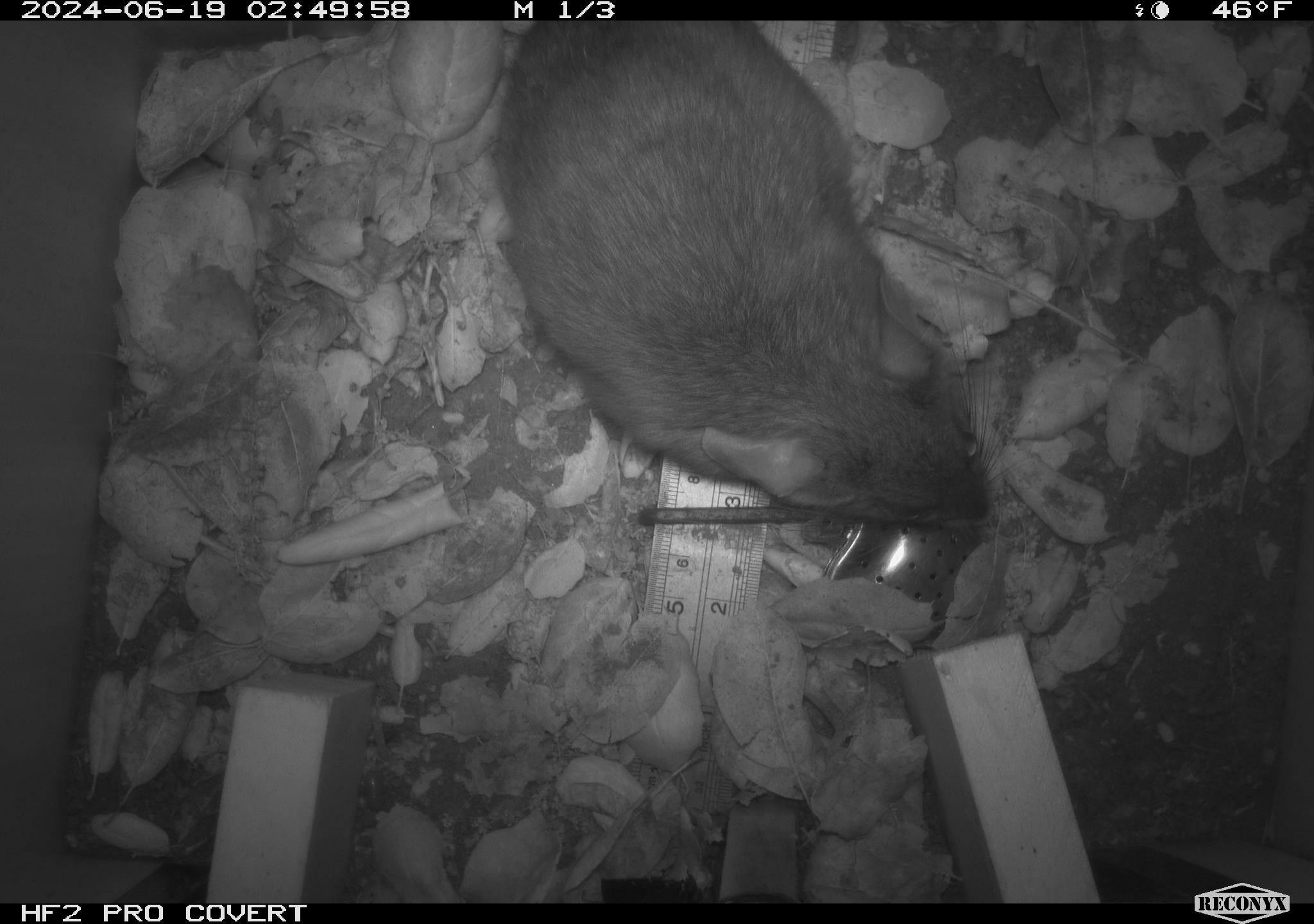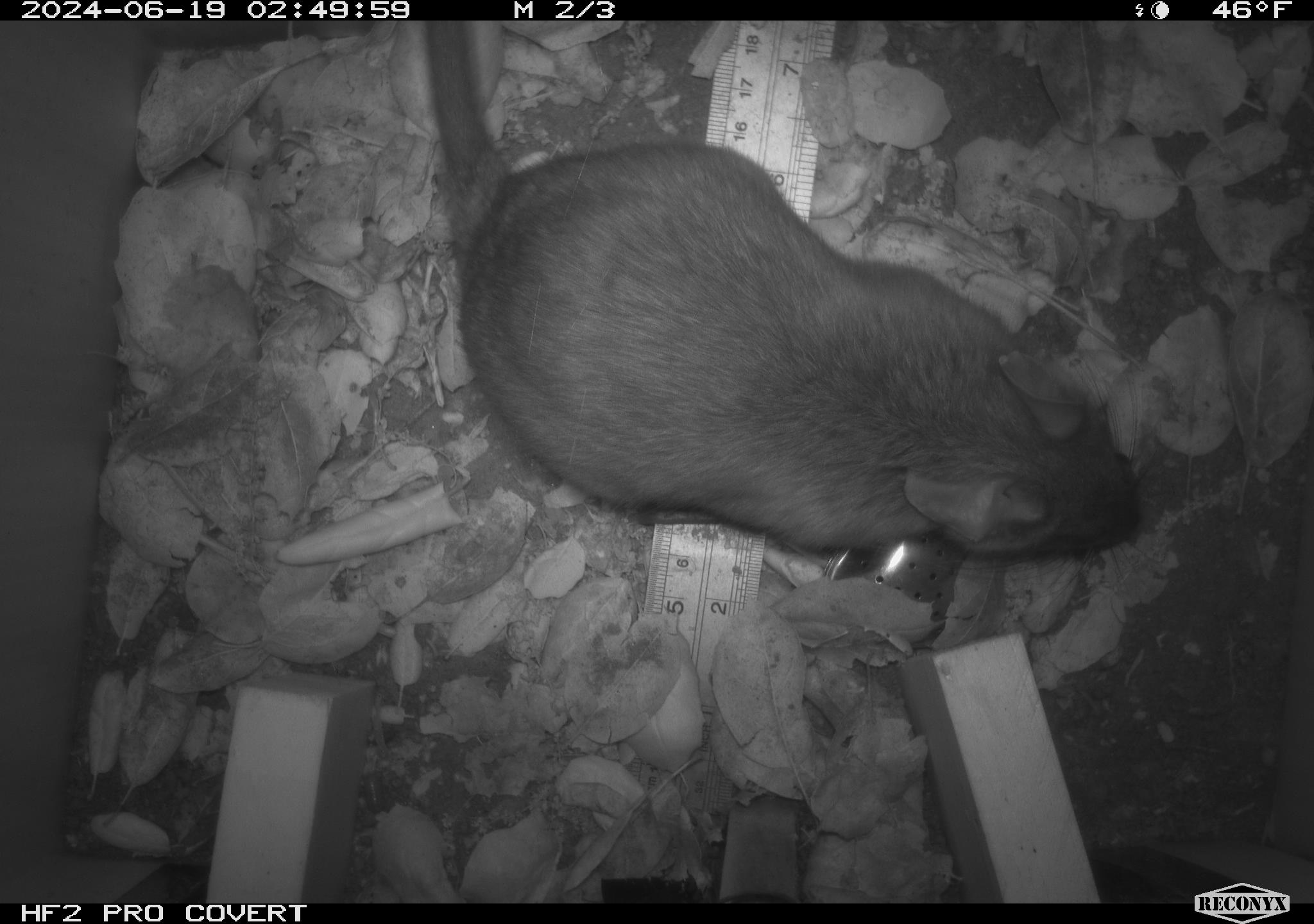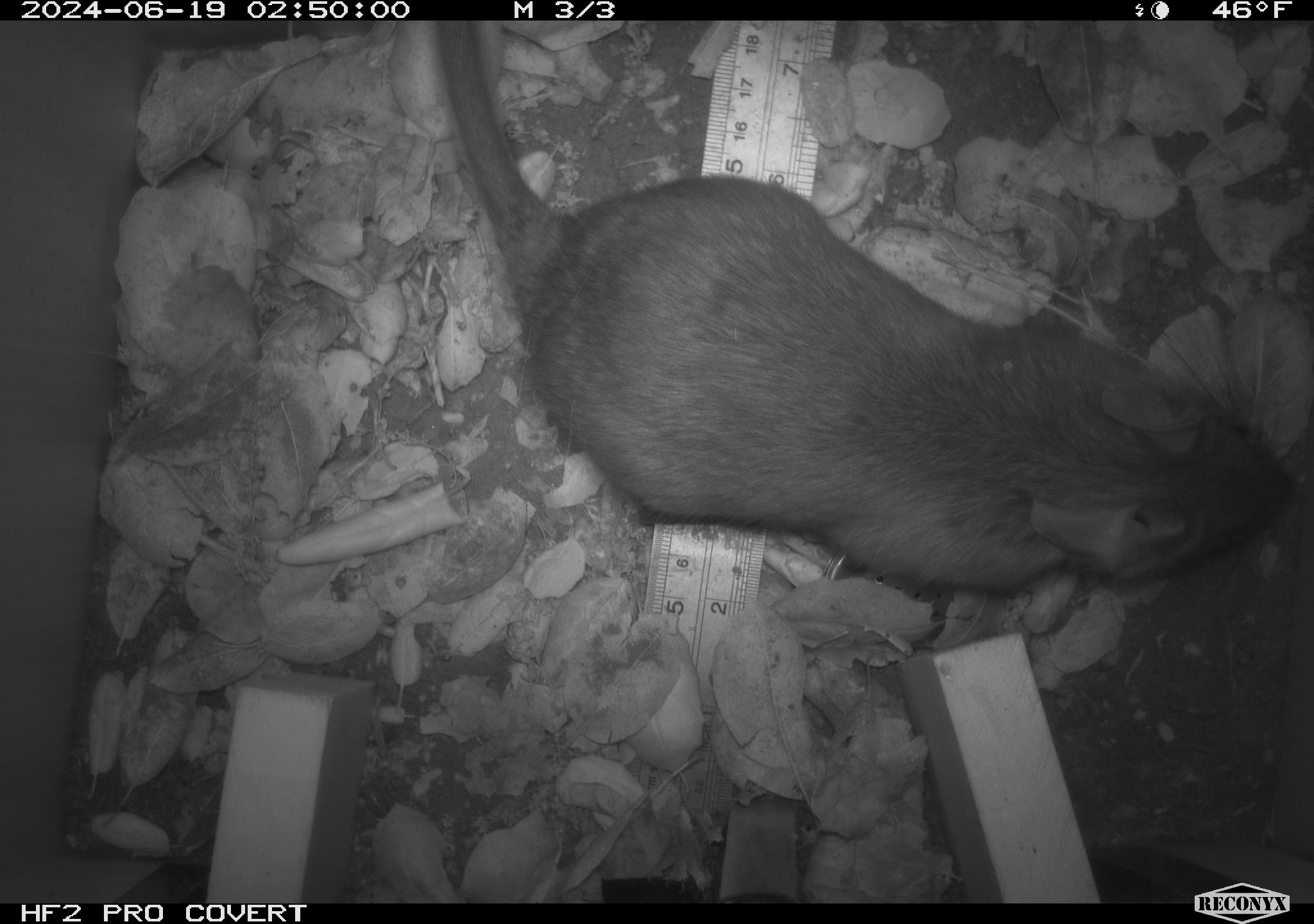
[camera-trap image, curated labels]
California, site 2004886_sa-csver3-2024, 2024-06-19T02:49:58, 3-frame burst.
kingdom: Animalia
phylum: Chordata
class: Mammalia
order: Rodentia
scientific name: Rodentia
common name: rodent